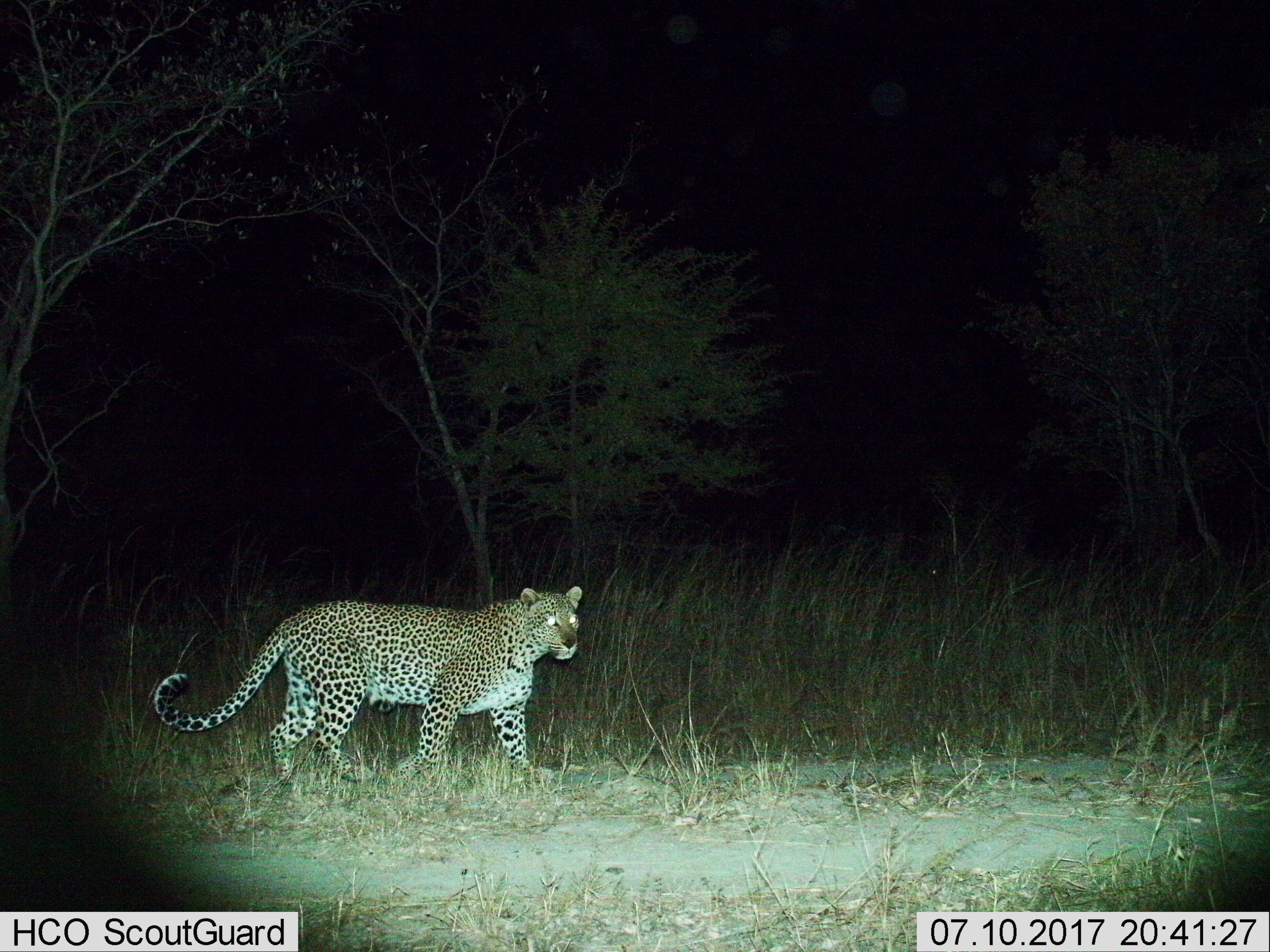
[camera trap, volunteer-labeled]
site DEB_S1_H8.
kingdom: Animalia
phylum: Chordata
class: Mammalia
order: Carnivora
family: Felidae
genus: Panthera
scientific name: Panthera pardus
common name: leopard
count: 1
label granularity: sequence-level